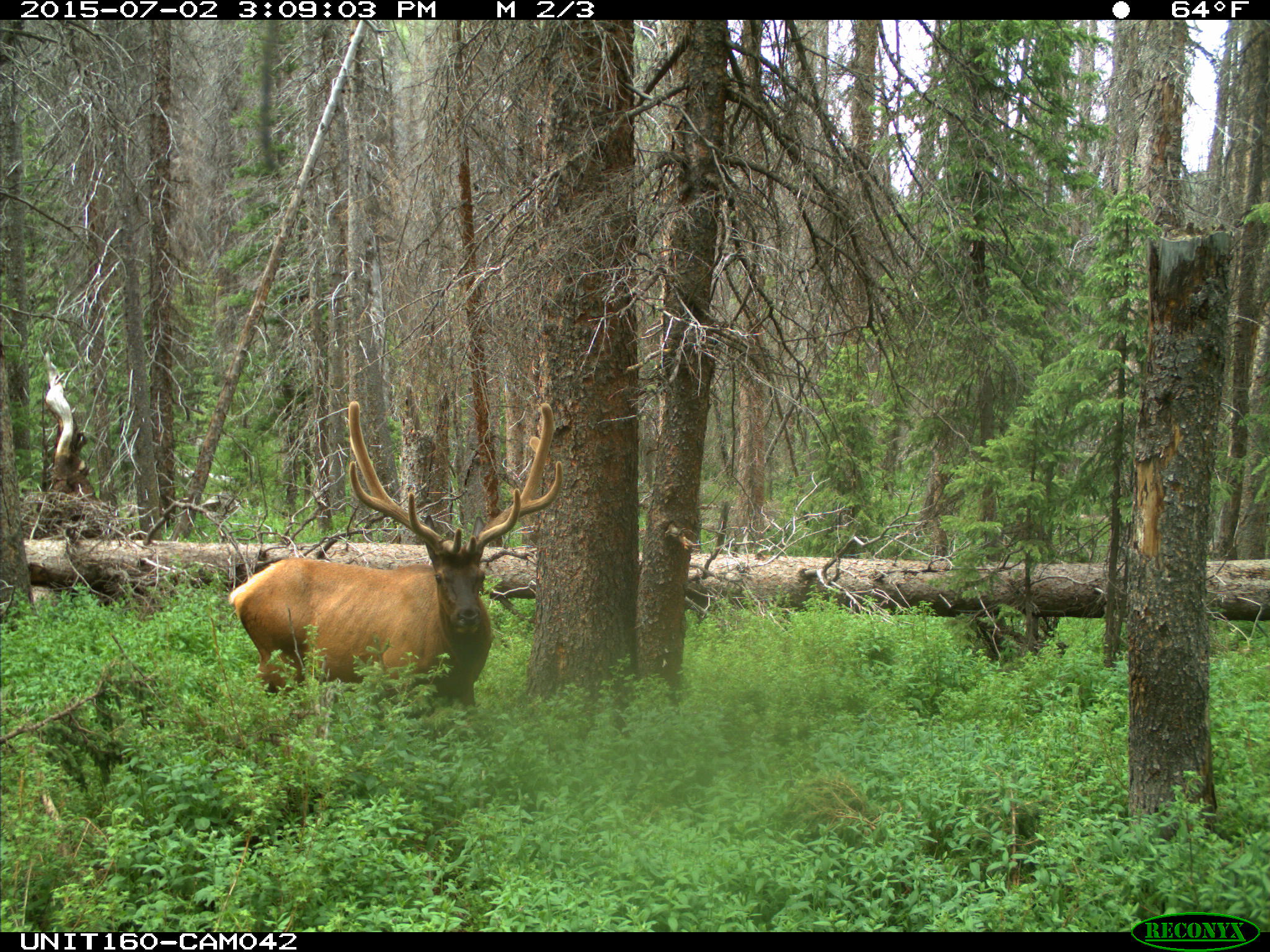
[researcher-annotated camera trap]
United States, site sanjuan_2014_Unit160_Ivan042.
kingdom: Animalia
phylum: Chordata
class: Mammalia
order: Artiodactyla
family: Cervidae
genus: Cervus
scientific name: Cervus elaphus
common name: red deer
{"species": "Cervus elaphus (red deer)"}